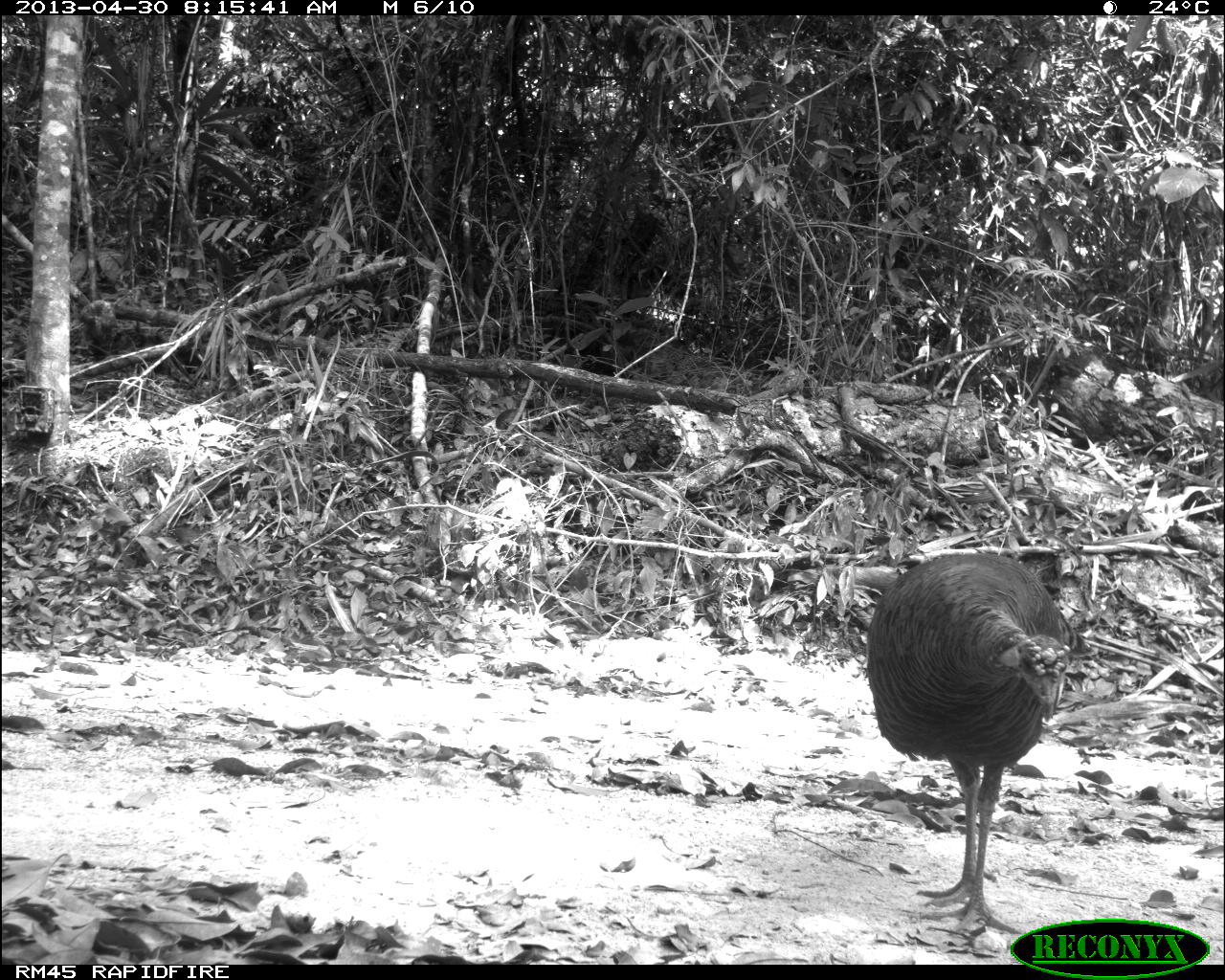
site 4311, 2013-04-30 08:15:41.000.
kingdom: Animalia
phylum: Chordata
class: Aves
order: Galliformes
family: Phasianidae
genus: Meleagris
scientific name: Meleagris ocellata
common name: ocellated turkey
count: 1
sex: female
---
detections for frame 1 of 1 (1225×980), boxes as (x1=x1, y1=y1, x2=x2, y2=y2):
meleagris ocellata: (x1=865, y1=548, x2=1110, y2=935)